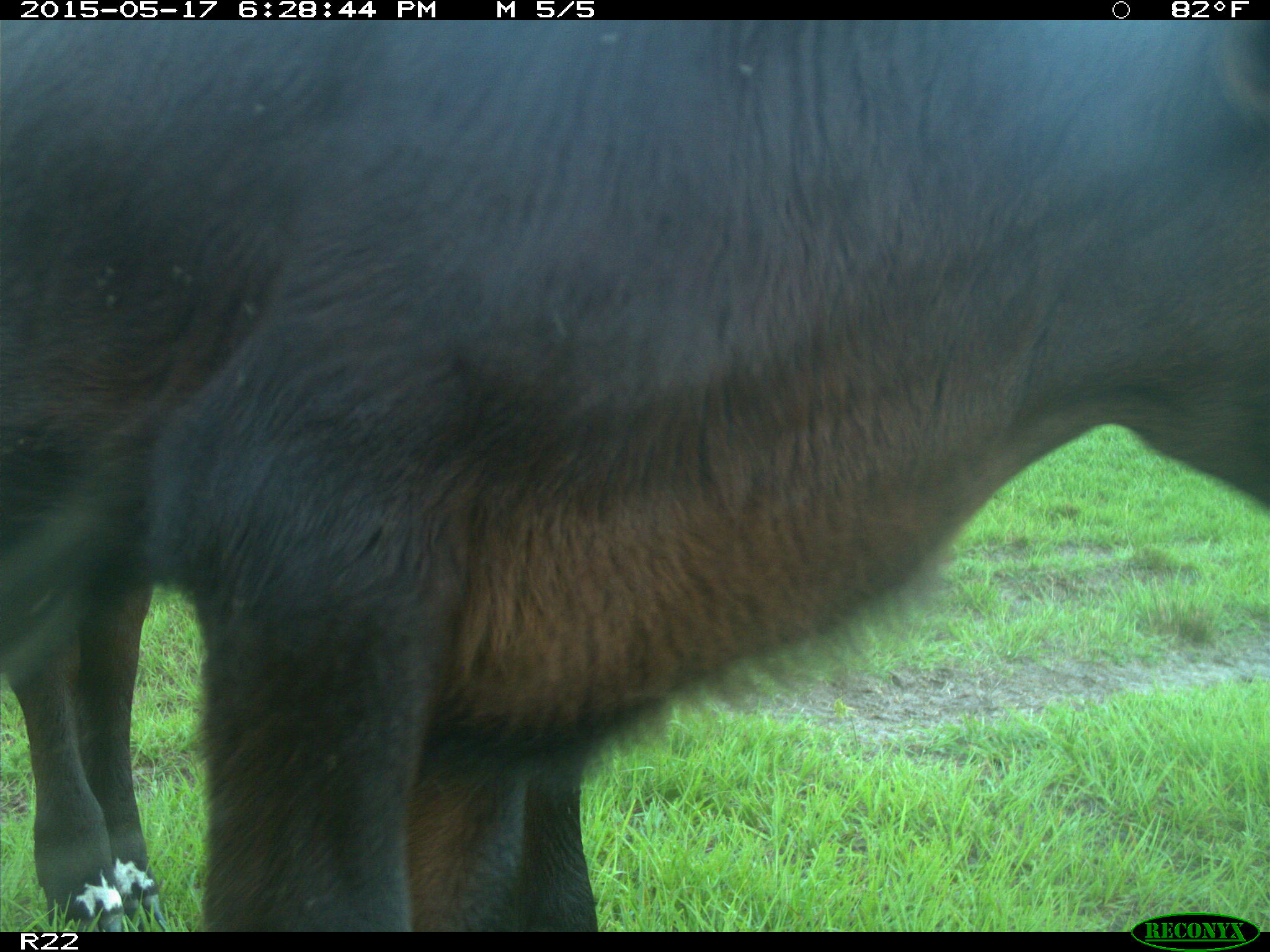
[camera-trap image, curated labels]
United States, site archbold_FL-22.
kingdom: Animalia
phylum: Chordata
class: Mammalia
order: Artiodactyla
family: Bovidae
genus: Bos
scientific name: Bos taurus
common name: domestic cow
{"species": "Bos taurus (domestic cow)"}